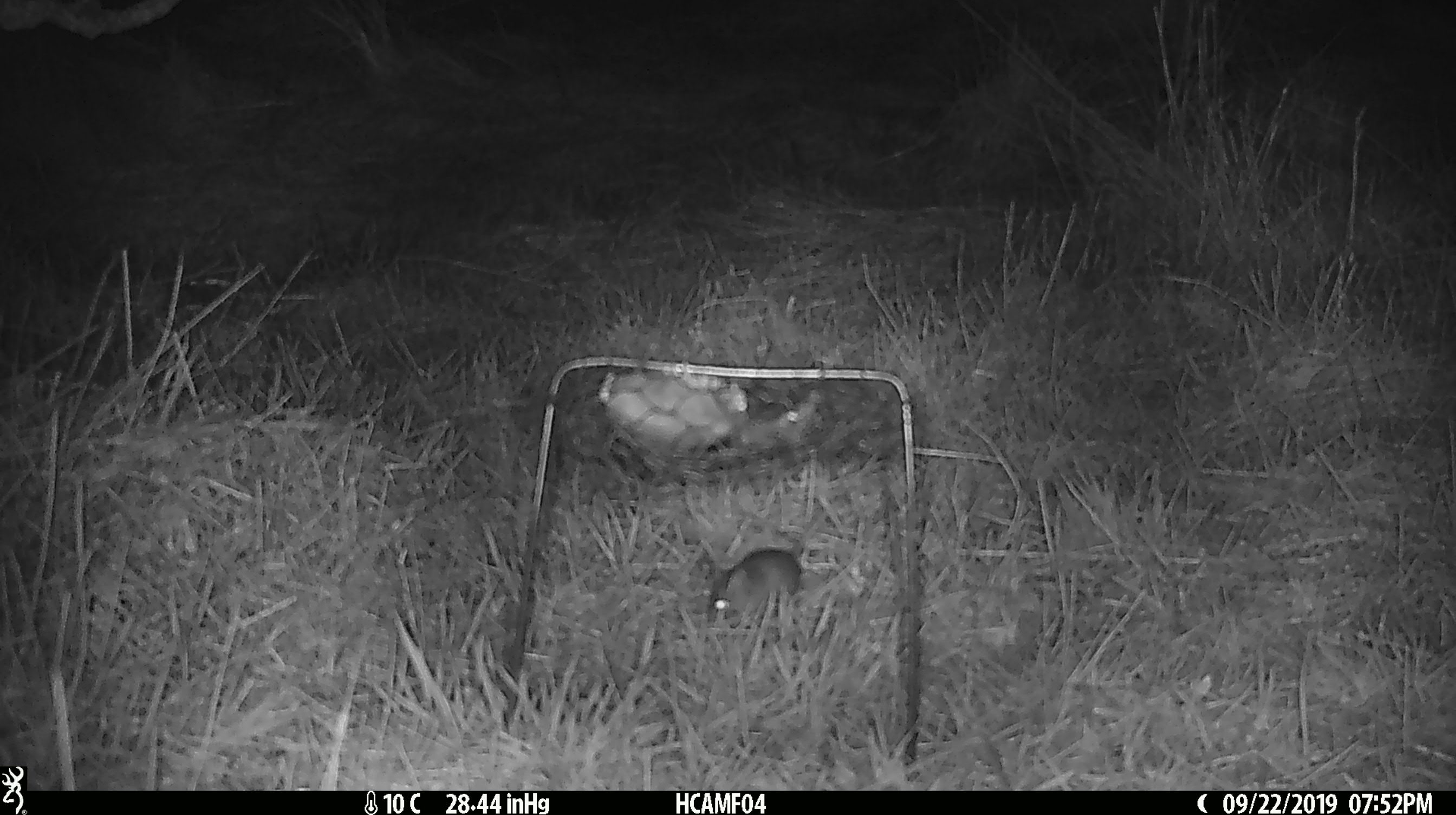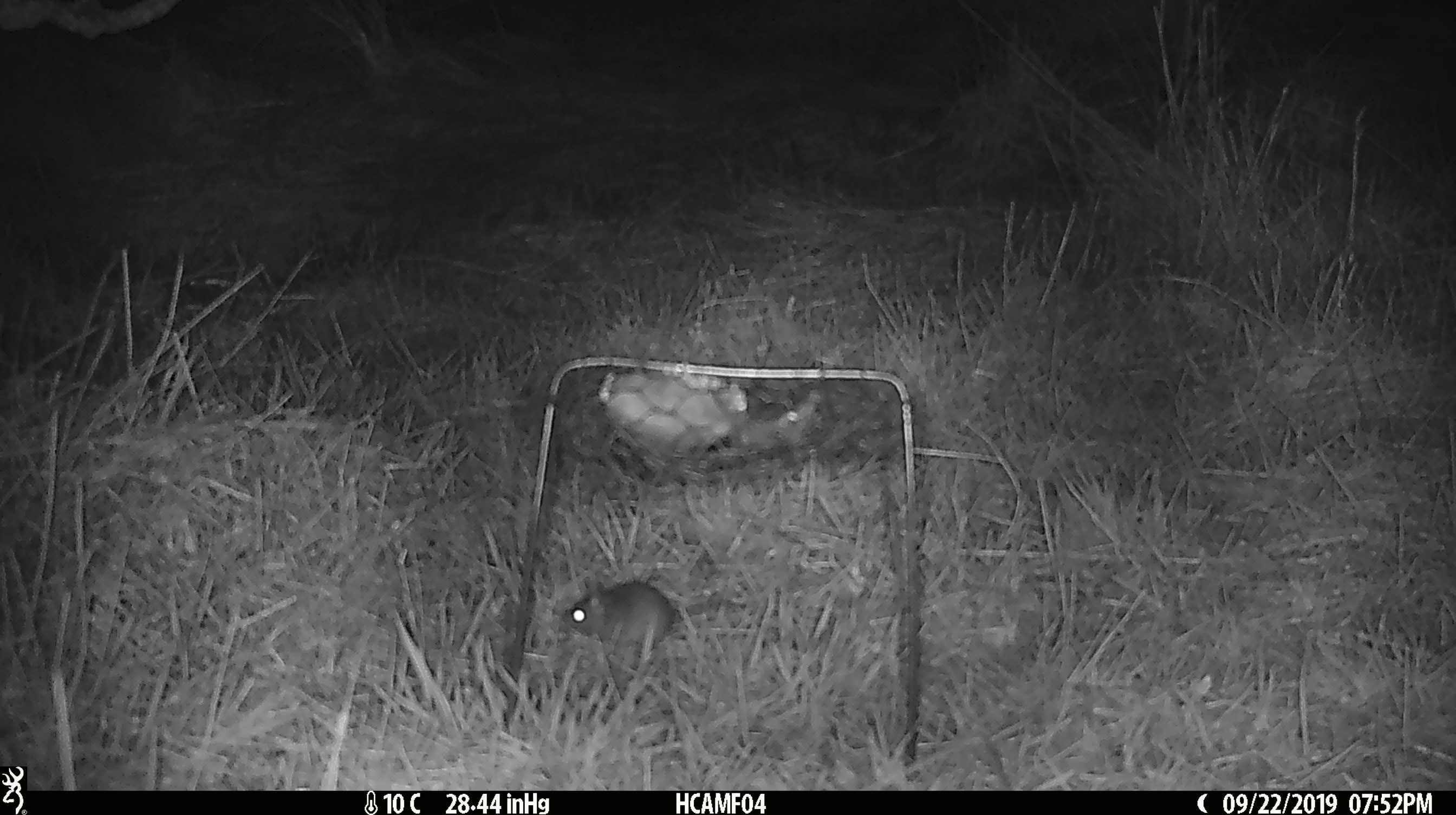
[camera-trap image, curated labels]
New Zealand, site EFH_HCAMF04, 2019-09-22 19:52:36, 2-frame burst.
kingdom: Animalia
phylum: Chordata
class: Mammalia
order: Rodentia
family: Muridae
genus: Mus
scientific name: Mus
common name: mouse